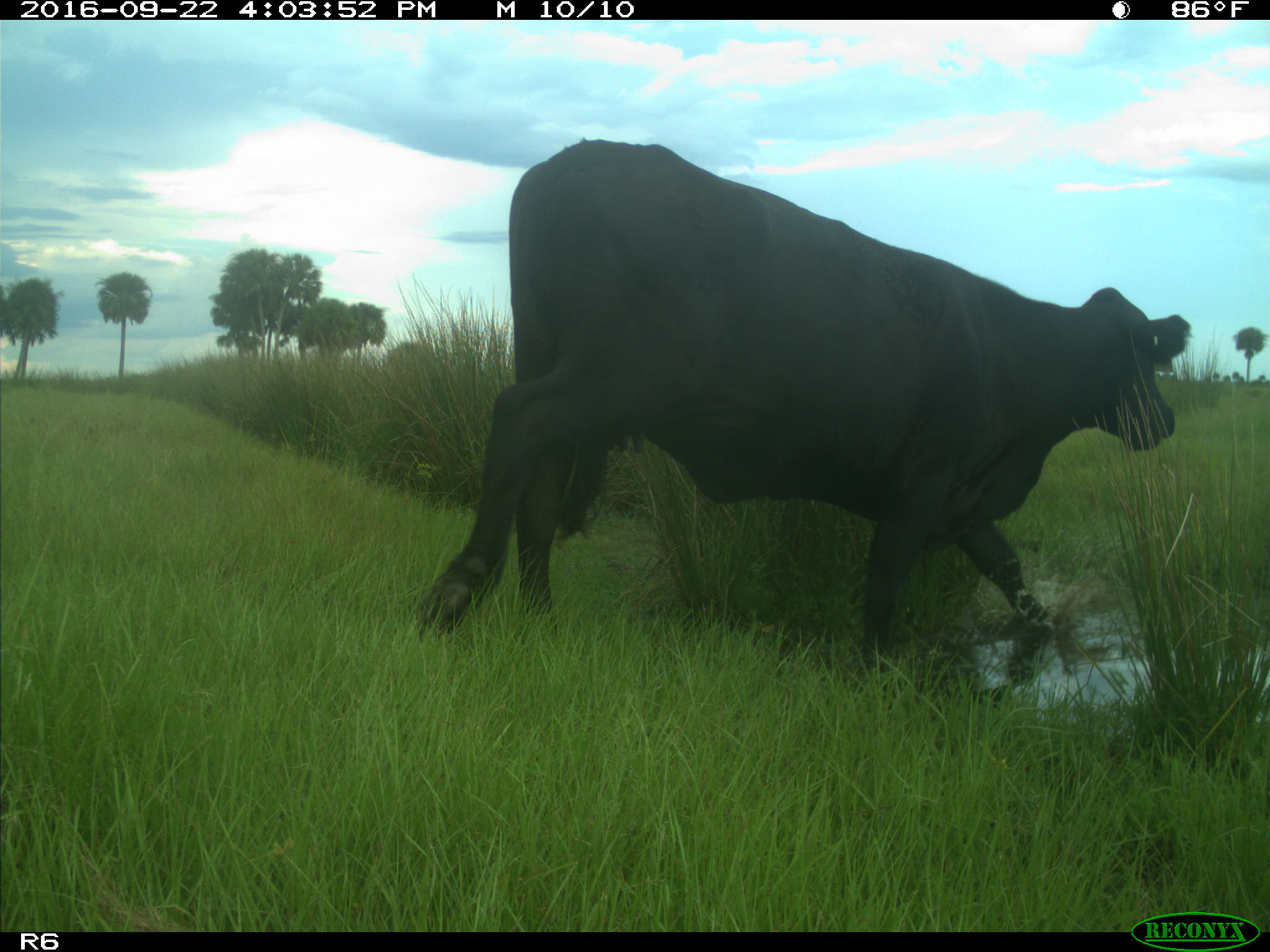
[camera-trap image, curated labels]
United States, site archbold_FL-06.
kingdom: Animalia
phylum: Chordata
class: Mammalia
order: Artiodactyla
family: Bovidae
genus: Bos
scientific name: Bos taurus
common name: domestic cow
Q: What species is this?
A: Bos taurus (domestic cow).